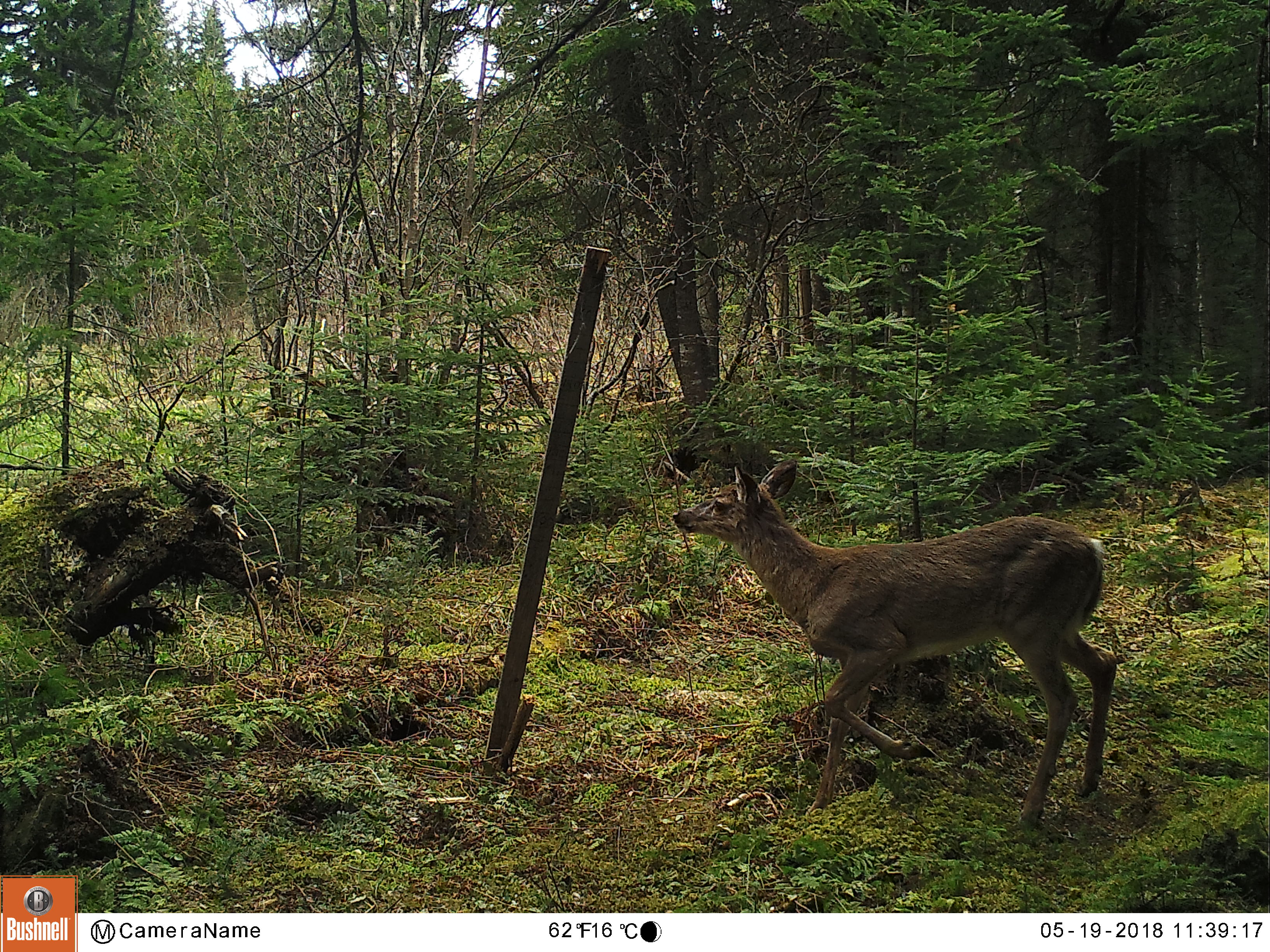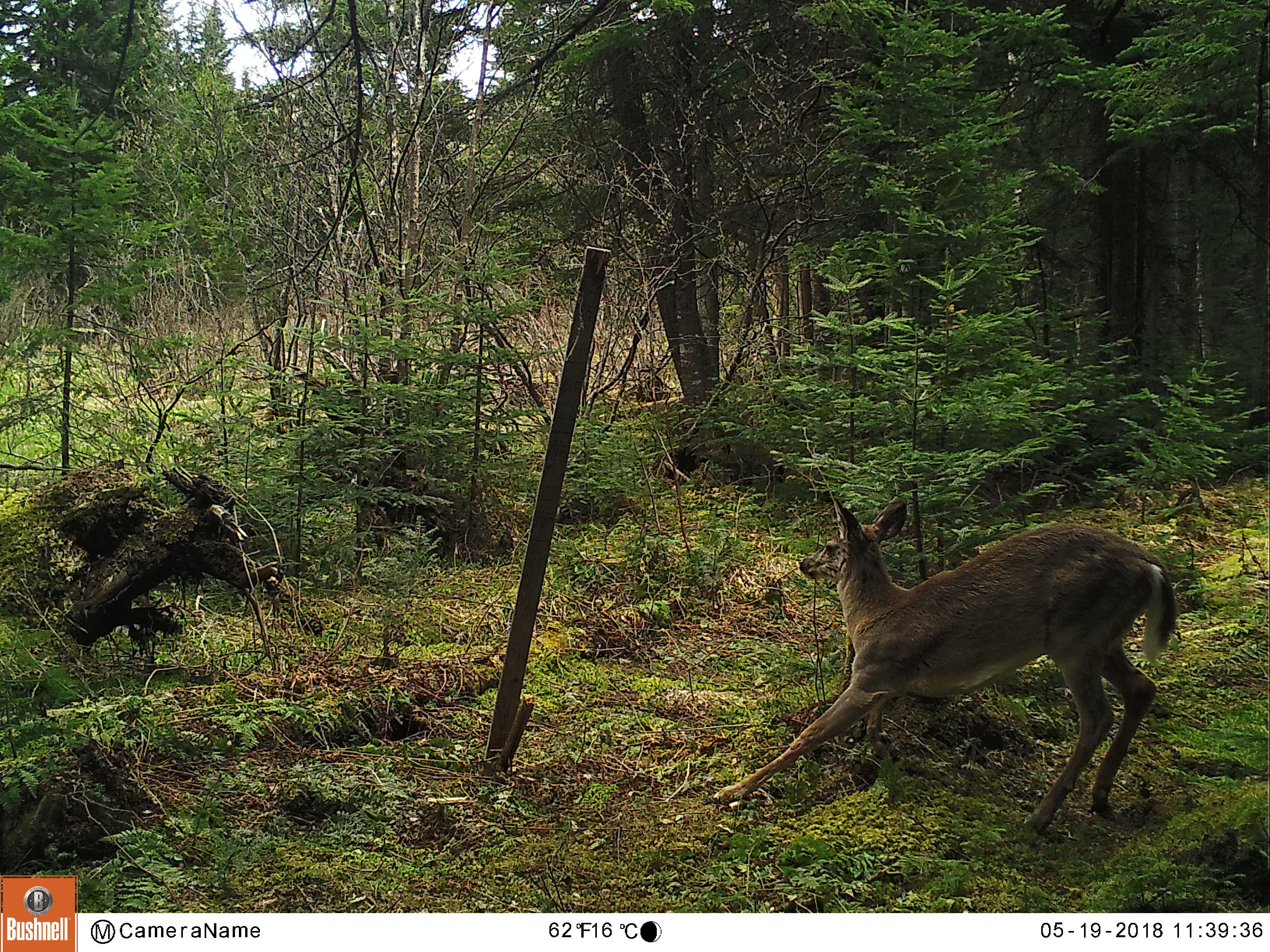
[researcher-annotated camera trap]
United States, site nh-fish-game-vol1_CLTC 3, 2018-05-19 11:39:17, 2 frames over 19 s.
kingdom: Animalia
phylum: Chordata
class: Mammalia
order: Artiodactyla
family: Cervidae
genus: Odocoileus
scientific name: Odocoileus virginianus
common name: white-tailed deer